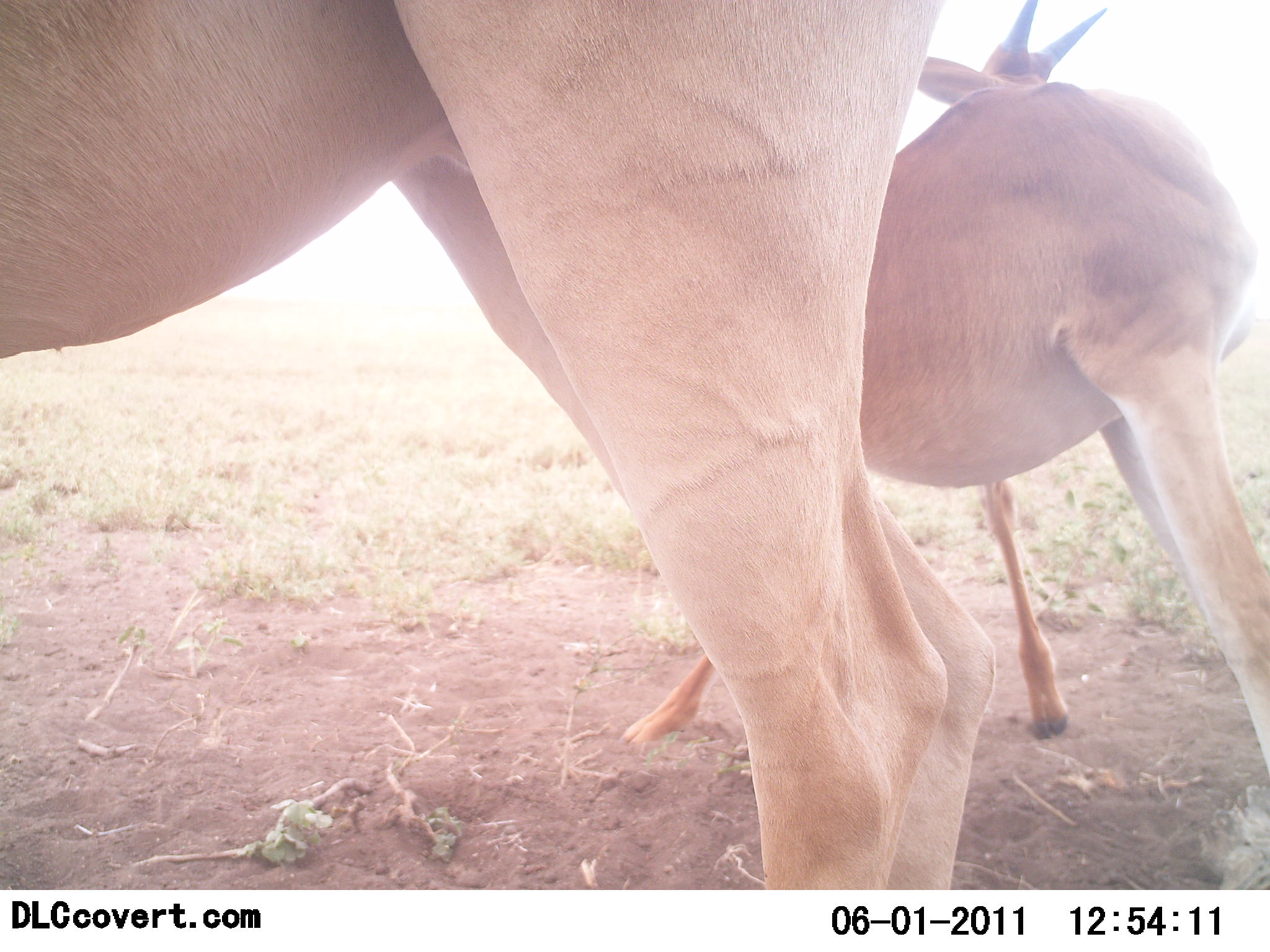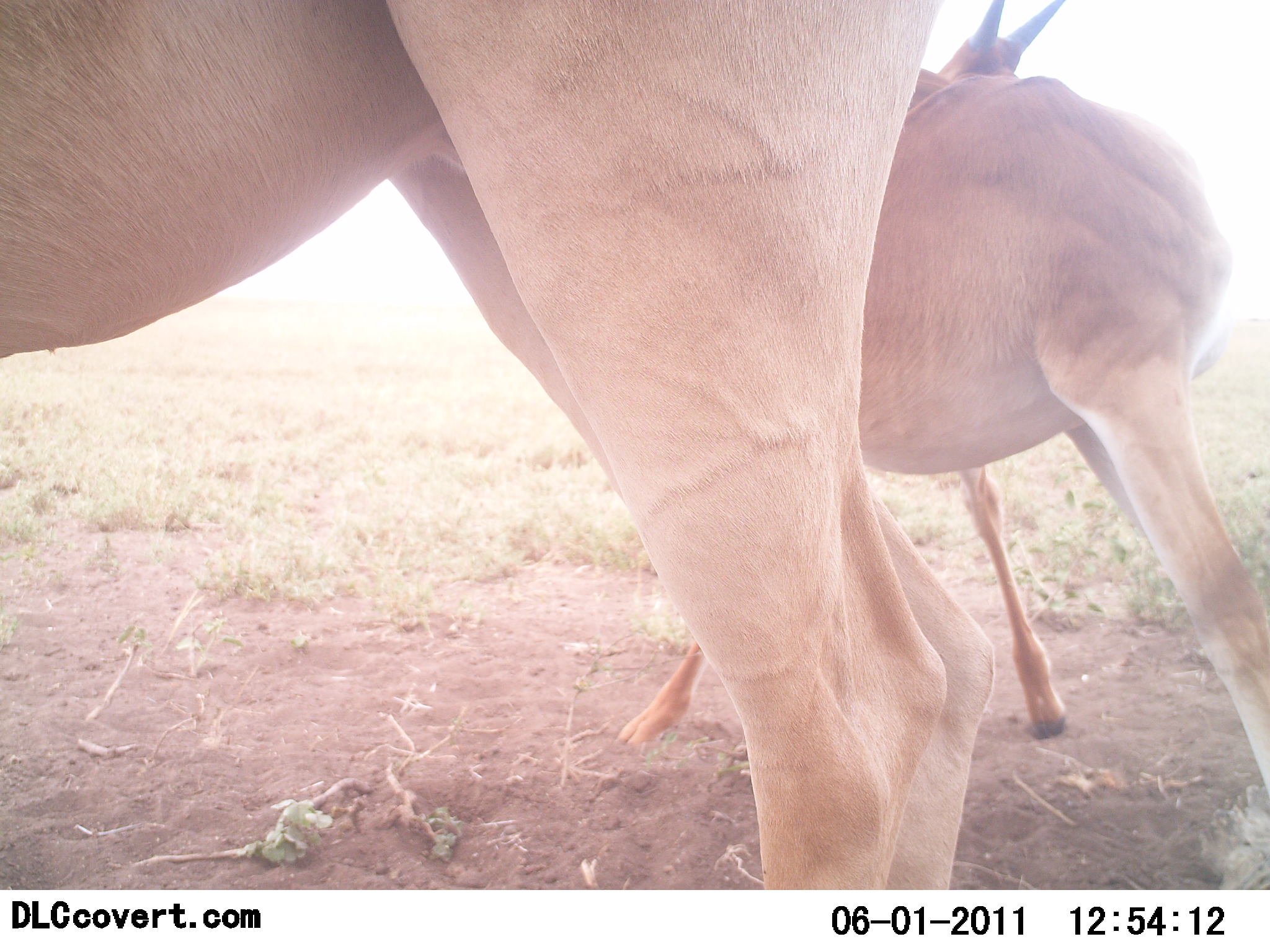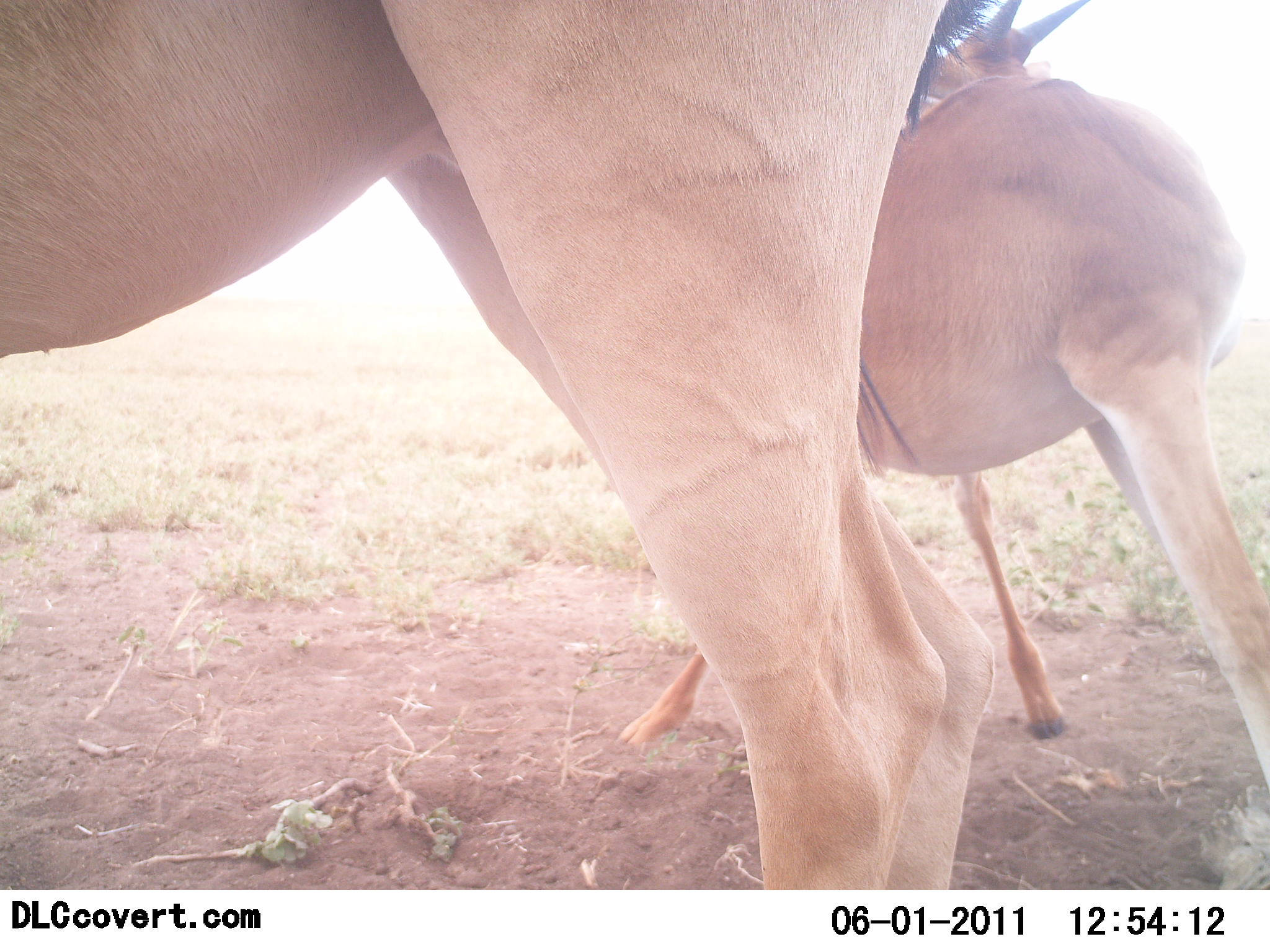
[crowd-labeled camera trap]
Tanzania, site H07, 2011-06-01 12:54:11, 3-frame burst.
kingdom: Animalia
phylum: Chordata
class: Mammalia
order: Artiodactyla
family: Bovidae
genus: Nanger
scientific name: Nanger granti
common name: grant's gazelle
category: gazellegrants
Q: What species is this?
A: Gazellegrants (grant's gazelle) (Nanger granti).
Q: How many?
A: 2.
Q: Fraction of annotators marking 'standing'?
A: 75%.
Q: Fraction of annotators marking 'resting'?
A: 0%.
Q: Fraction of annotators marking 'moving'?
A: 0%.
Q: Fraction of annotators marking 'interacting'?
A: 25%.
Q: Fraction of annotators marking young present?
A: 12%.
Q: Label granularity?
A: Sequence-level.